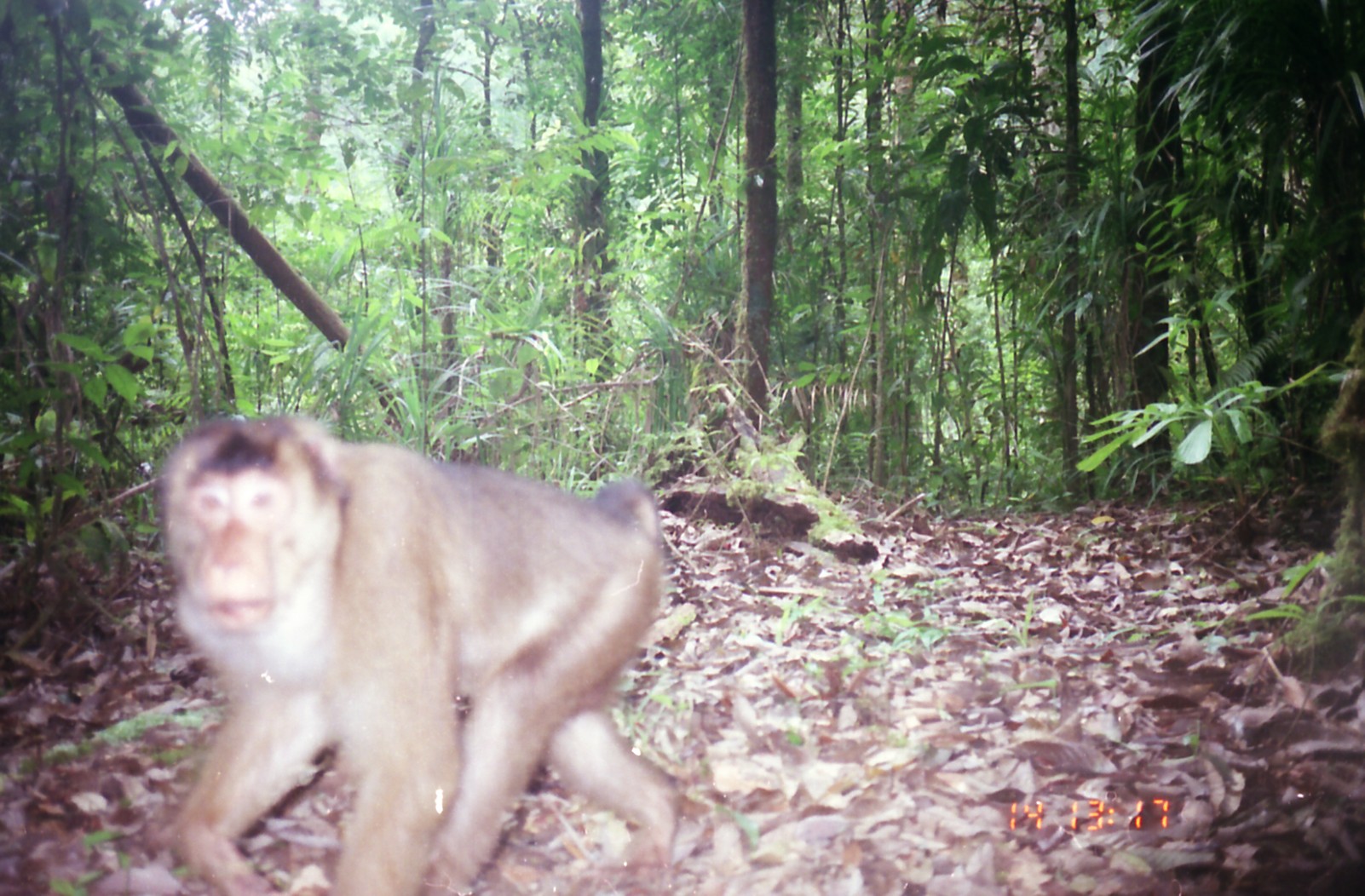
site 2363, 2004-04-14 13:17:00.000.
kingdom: Animalia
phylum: Chordata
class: Mammalia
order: Primates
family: Cercopithecidae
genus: Macaca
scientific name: Macaca nemestrina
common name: southern pig-tailed macaque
Macaca nemestrina (southern pig-tailed macaque), count 1.